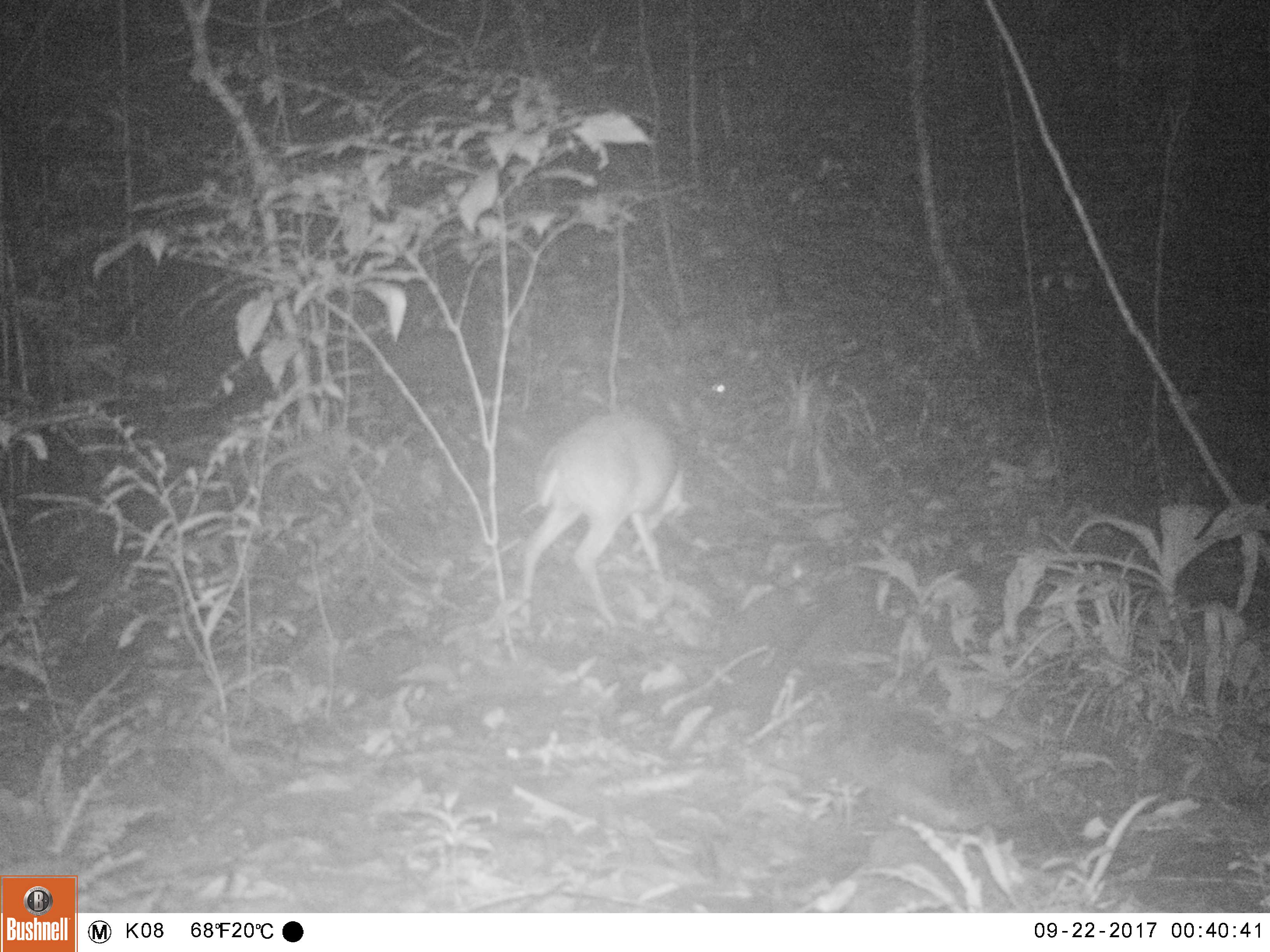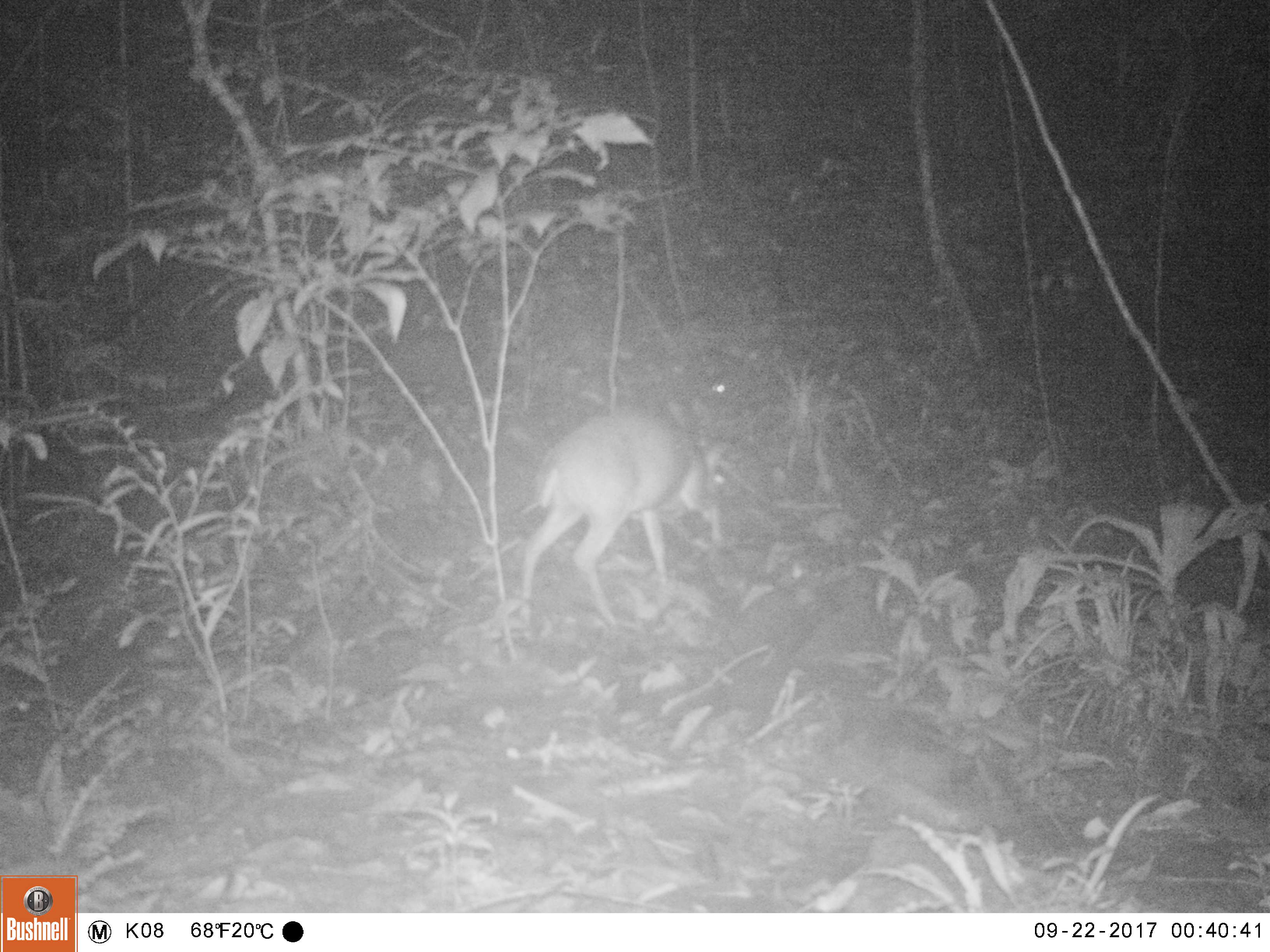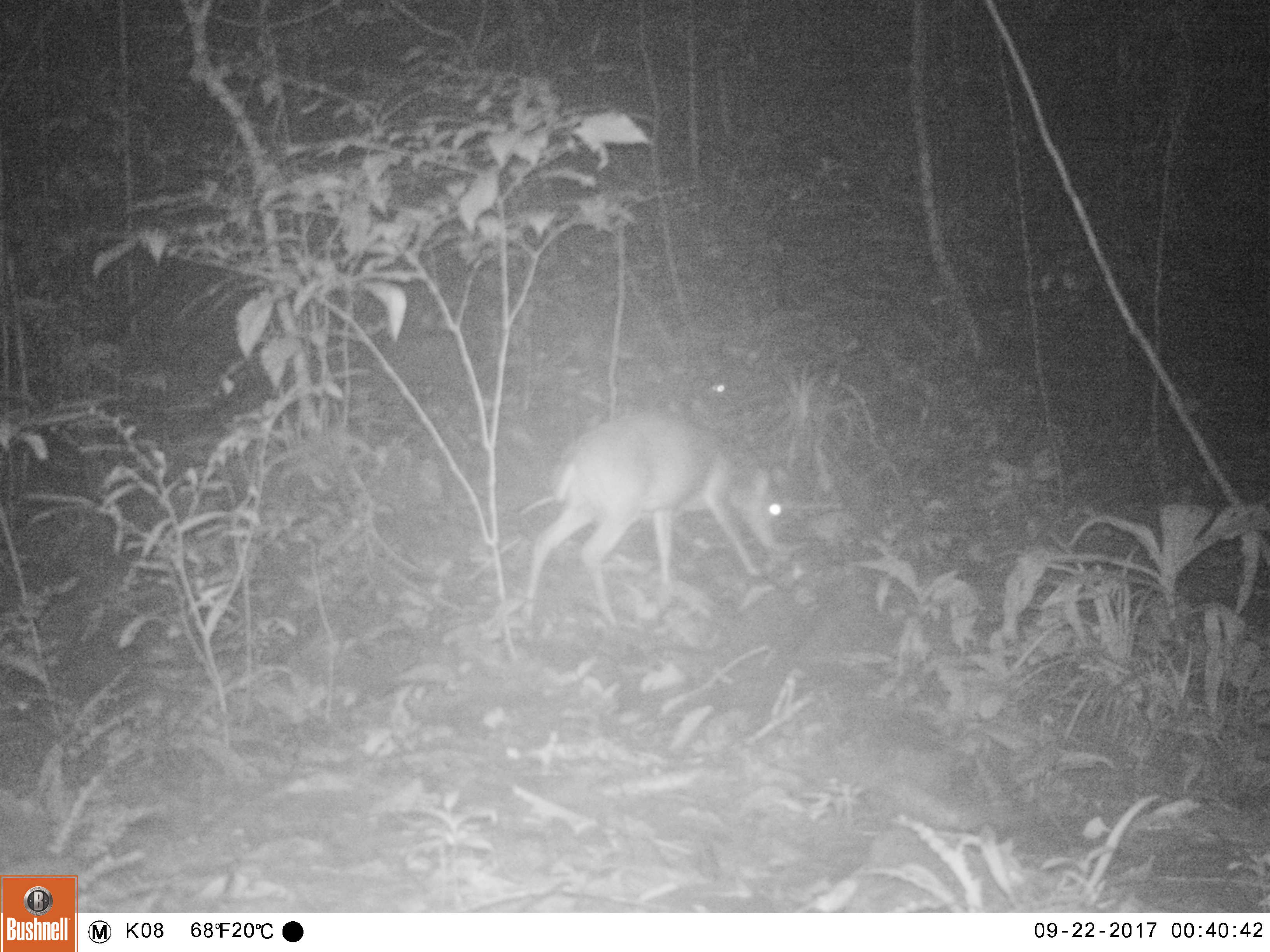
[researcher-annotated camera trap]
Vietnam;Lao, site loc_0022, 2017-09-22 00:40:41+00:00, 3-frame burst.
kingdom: Animalia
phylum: Chordata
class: Mammalia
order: Artiodactyla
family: Cervidae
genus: Muntiacus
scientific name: Muntiacus vuquangensis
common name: large-antlered muntjac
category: large antlered muntjac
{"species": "large antlered muntjac (large-antlered muntjac) (Muntiacus vuquangensis)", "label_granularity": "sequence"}